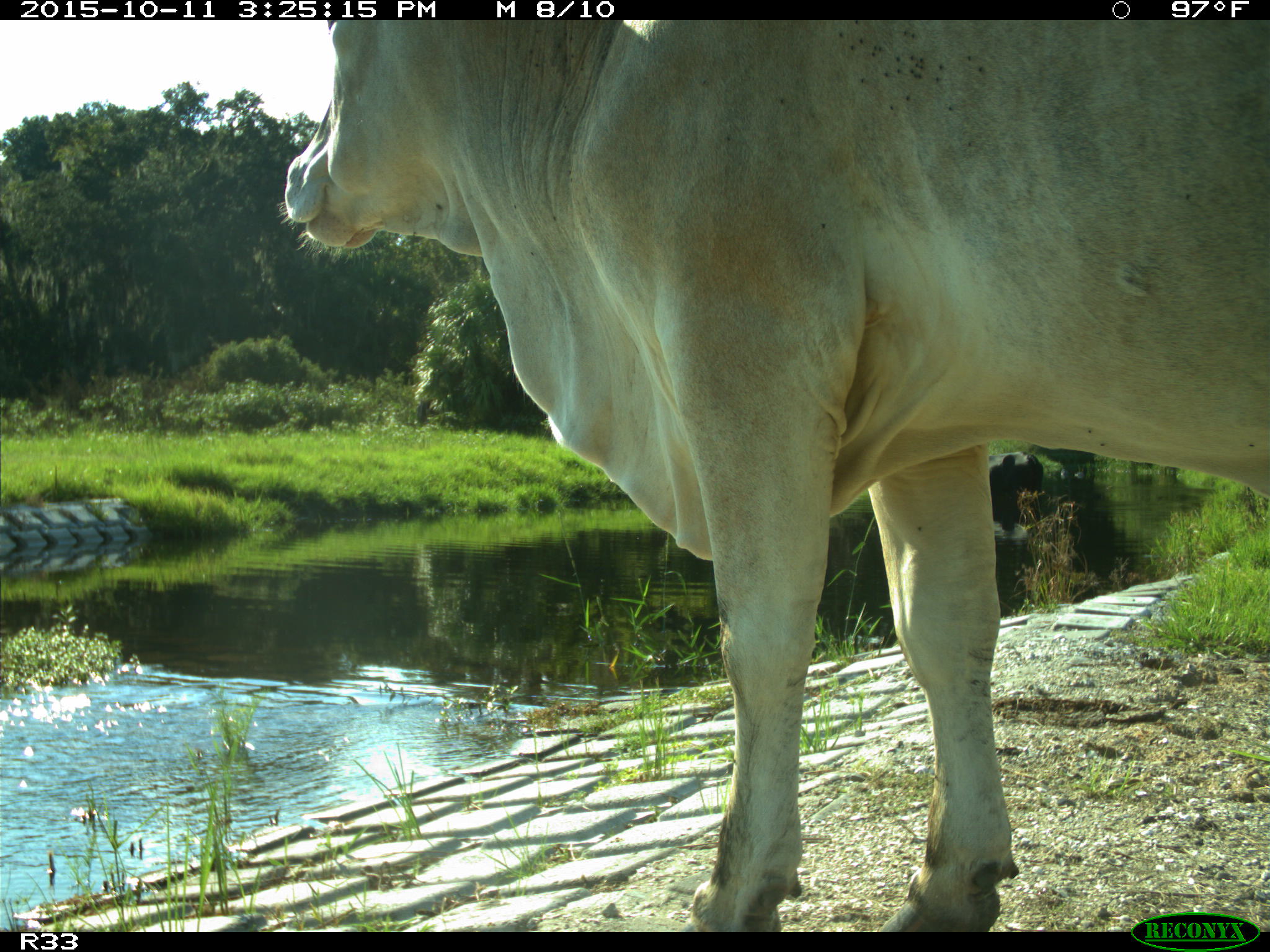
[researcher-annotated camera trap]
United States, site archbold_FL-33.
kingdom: Animalia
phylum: Chordata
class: Mammalia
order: Artiodactyla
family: Bovidae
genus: Bos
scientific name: Bos taurus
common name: domestic cow